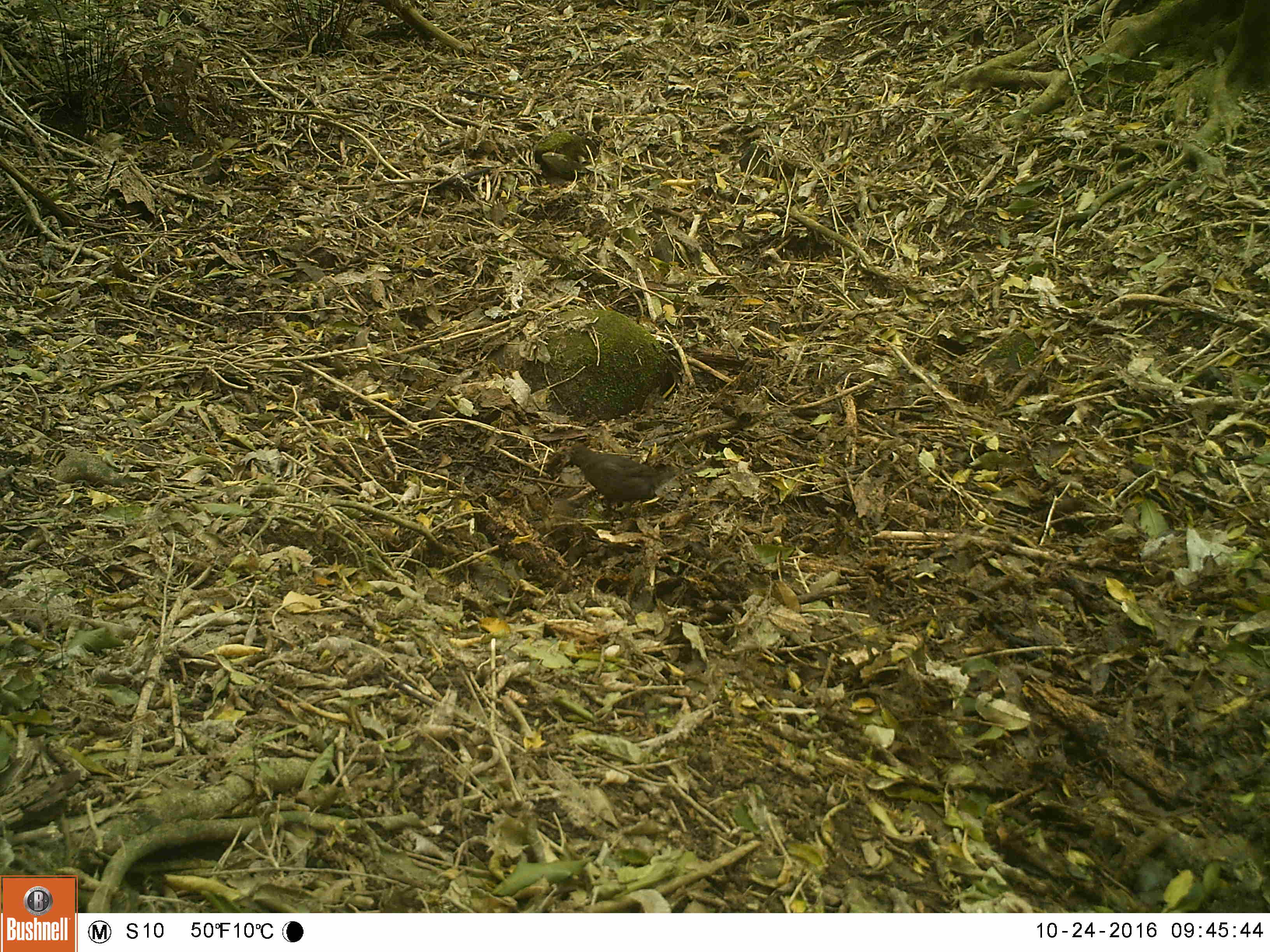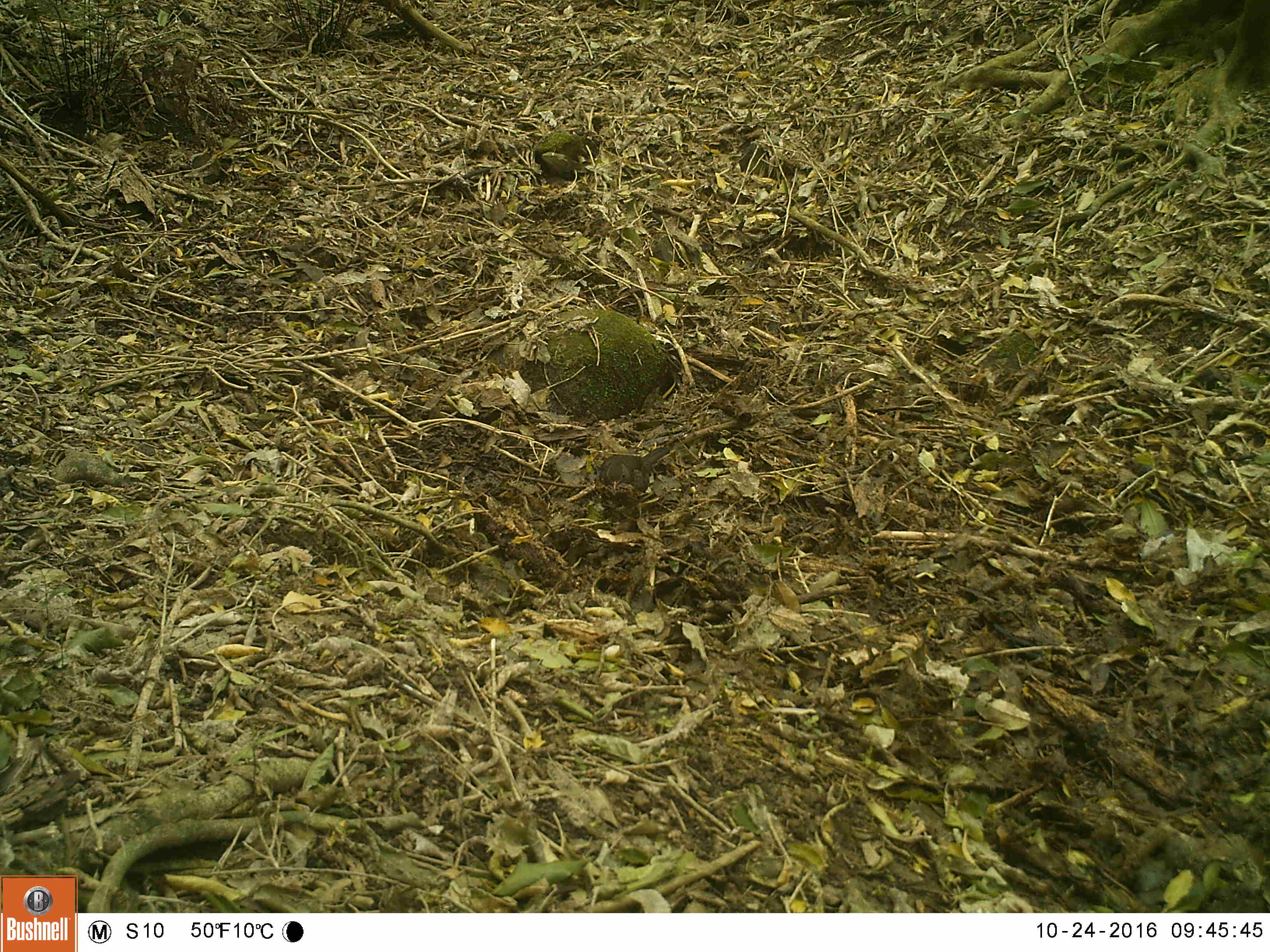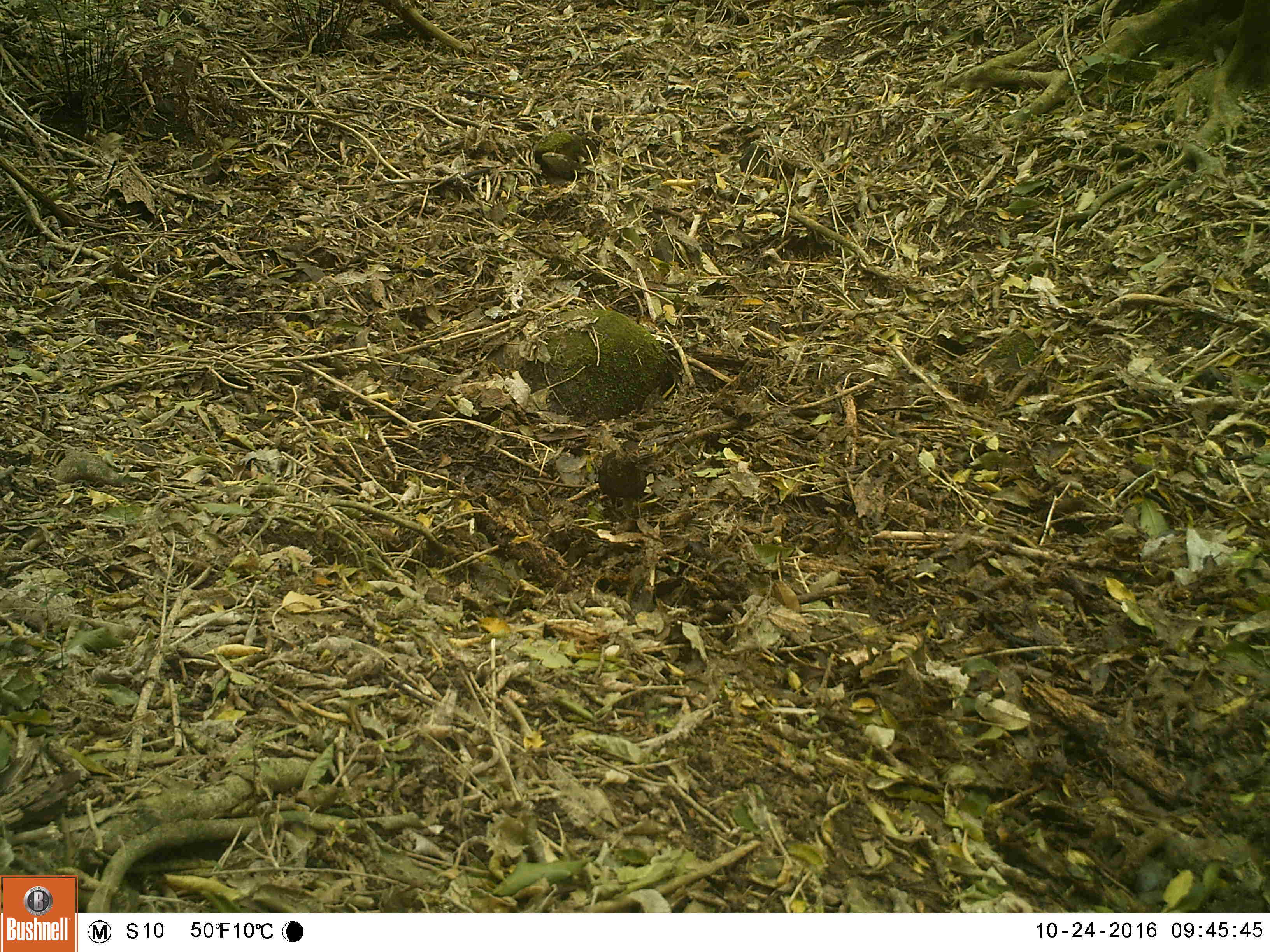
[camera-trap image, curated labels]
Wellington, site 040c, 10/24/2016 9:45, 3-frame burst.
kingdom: Animalia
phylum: Chordata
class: Aves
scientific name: Aves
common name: bird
Bird (Aves).